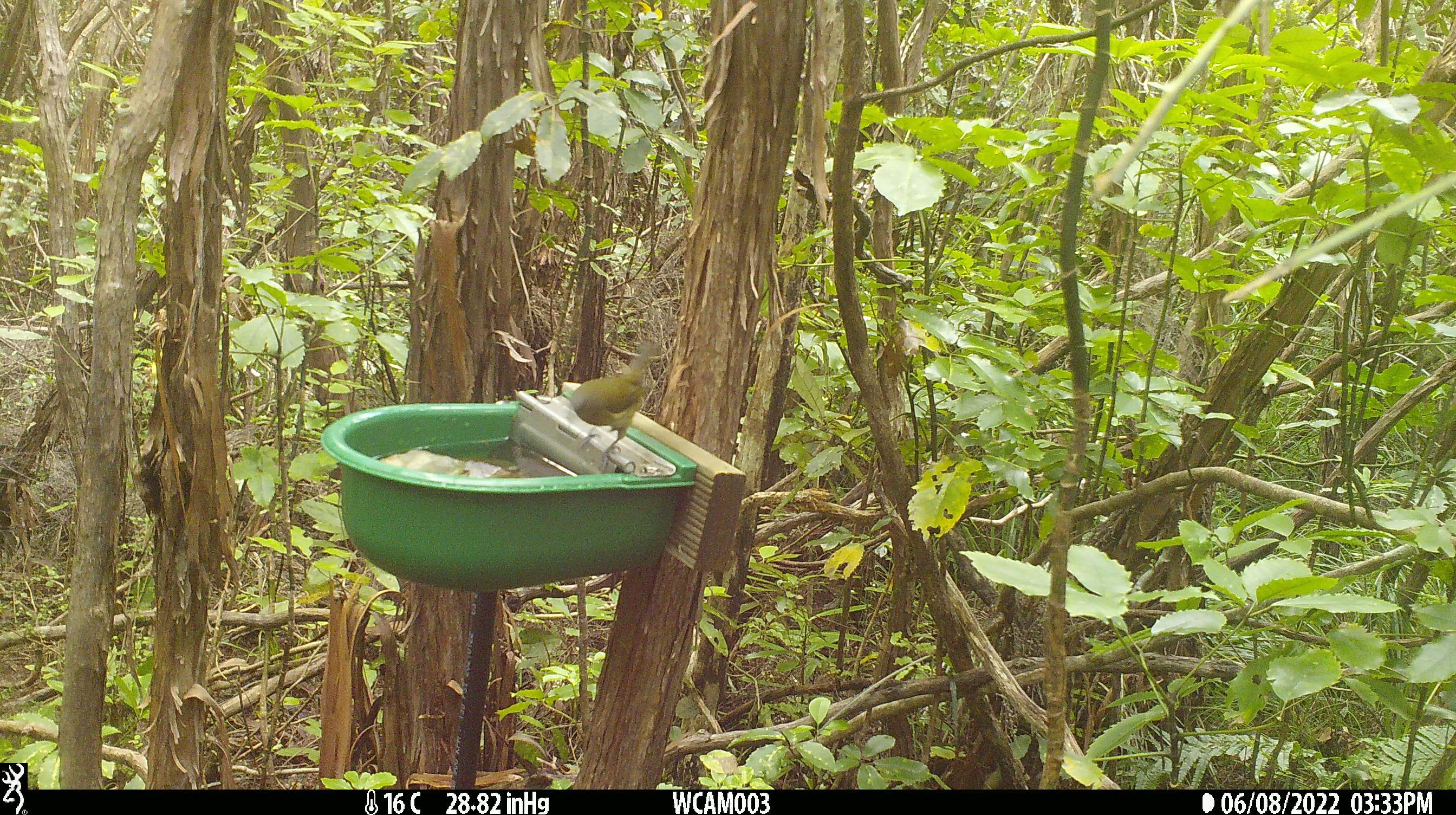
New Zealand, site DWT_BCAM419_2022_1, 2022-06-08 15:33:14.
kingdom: Animalia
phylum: Chordata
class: Aves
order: Passeriformes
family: Meliphagidae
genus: Anthornis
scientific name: Anthornis melanura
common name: new zealand bellbird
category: bellbird